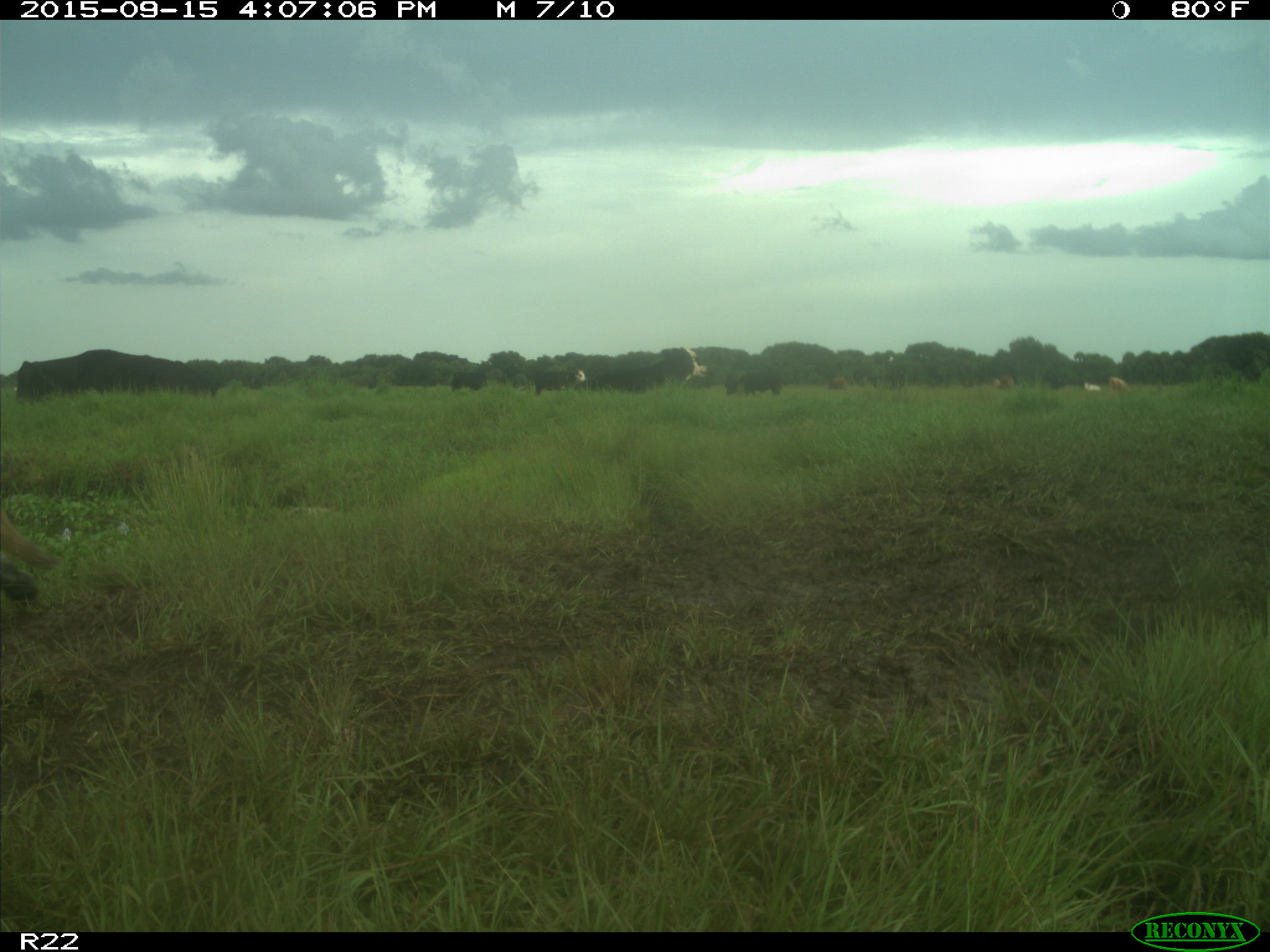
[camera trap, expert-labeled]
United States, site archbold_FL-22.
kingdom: Animalia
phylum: Chordata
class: Mammalia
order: Artiodactyla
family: Bovidae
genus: Bos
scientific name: Bos taurus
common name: domestic cow